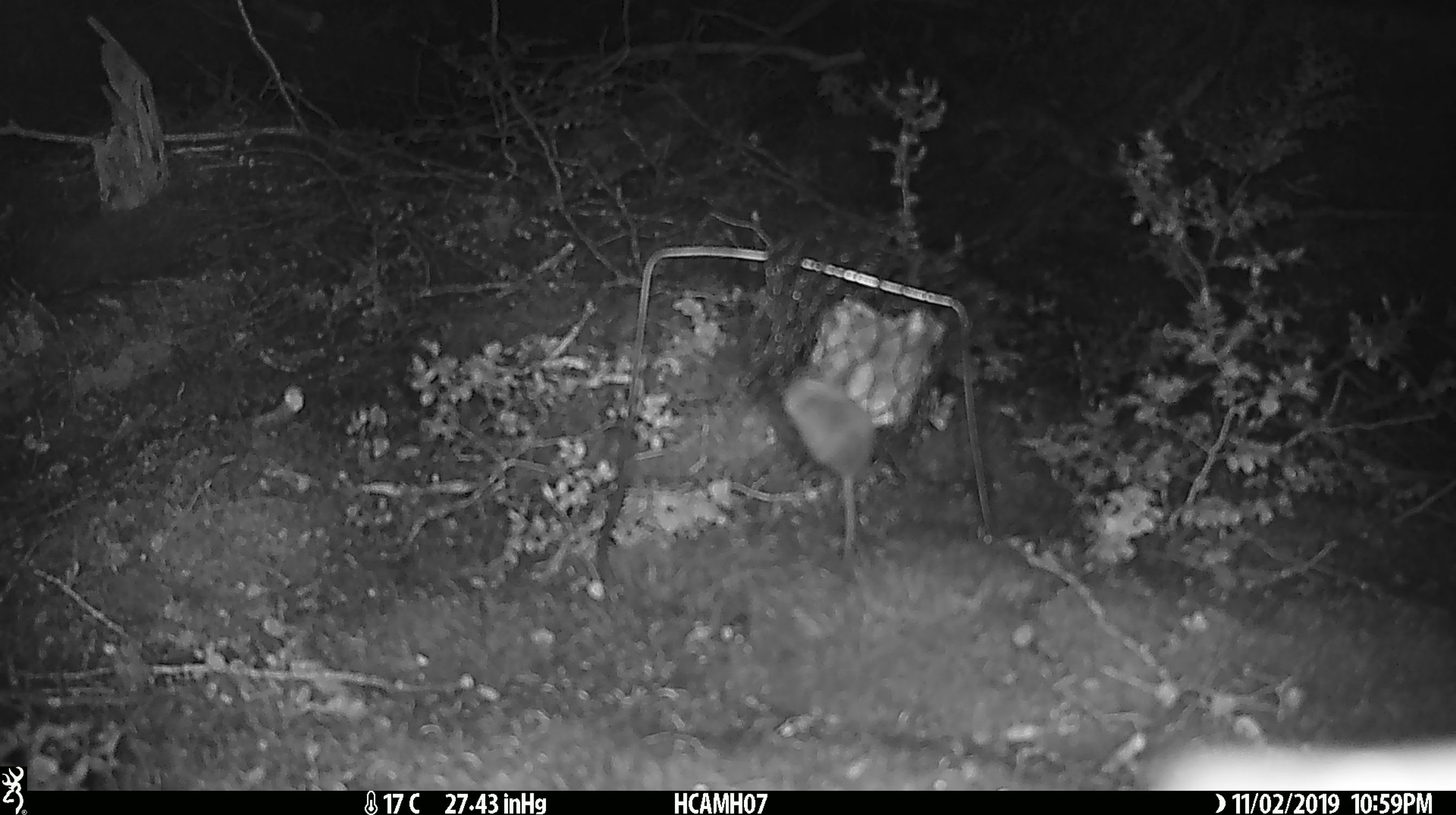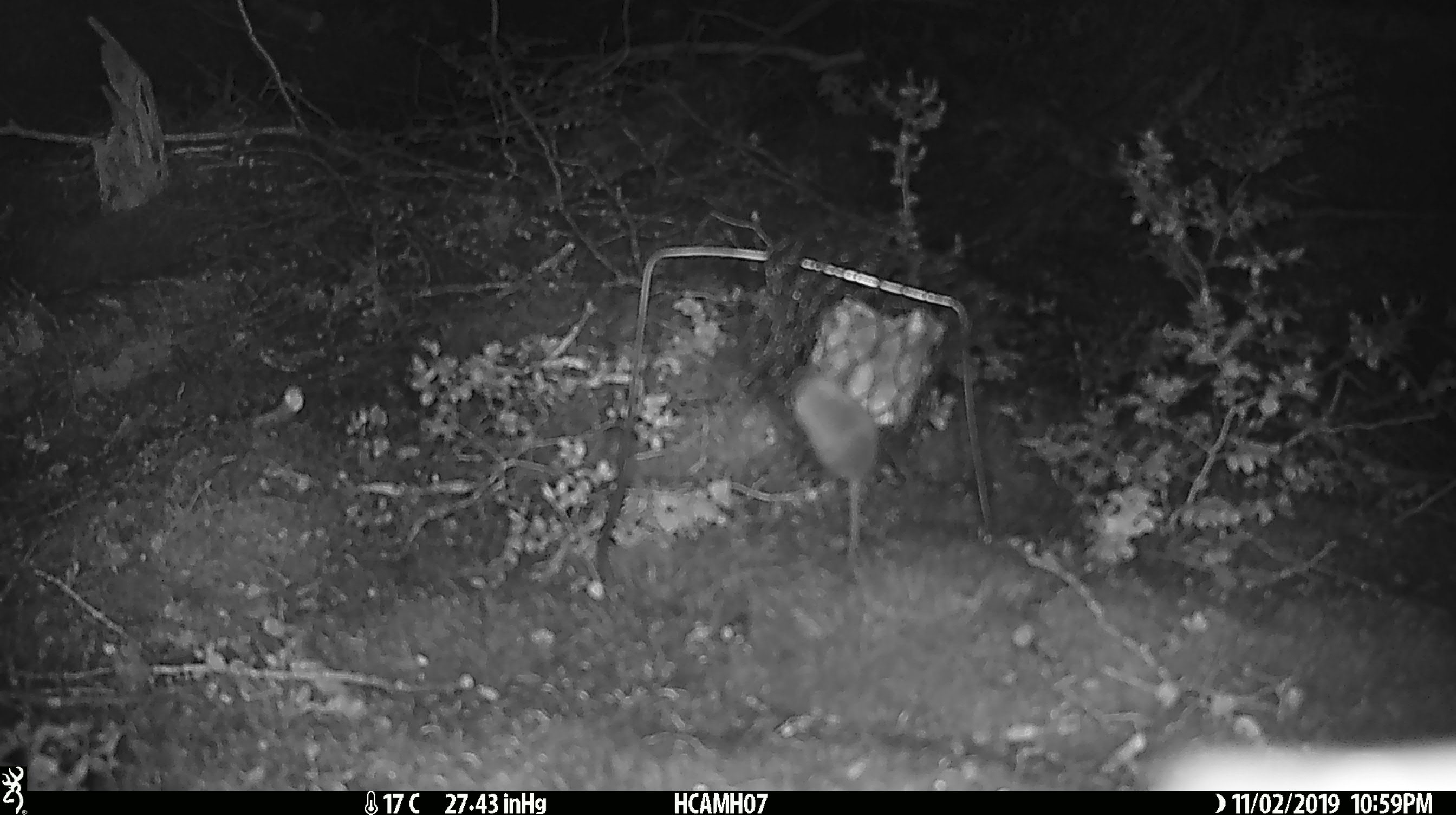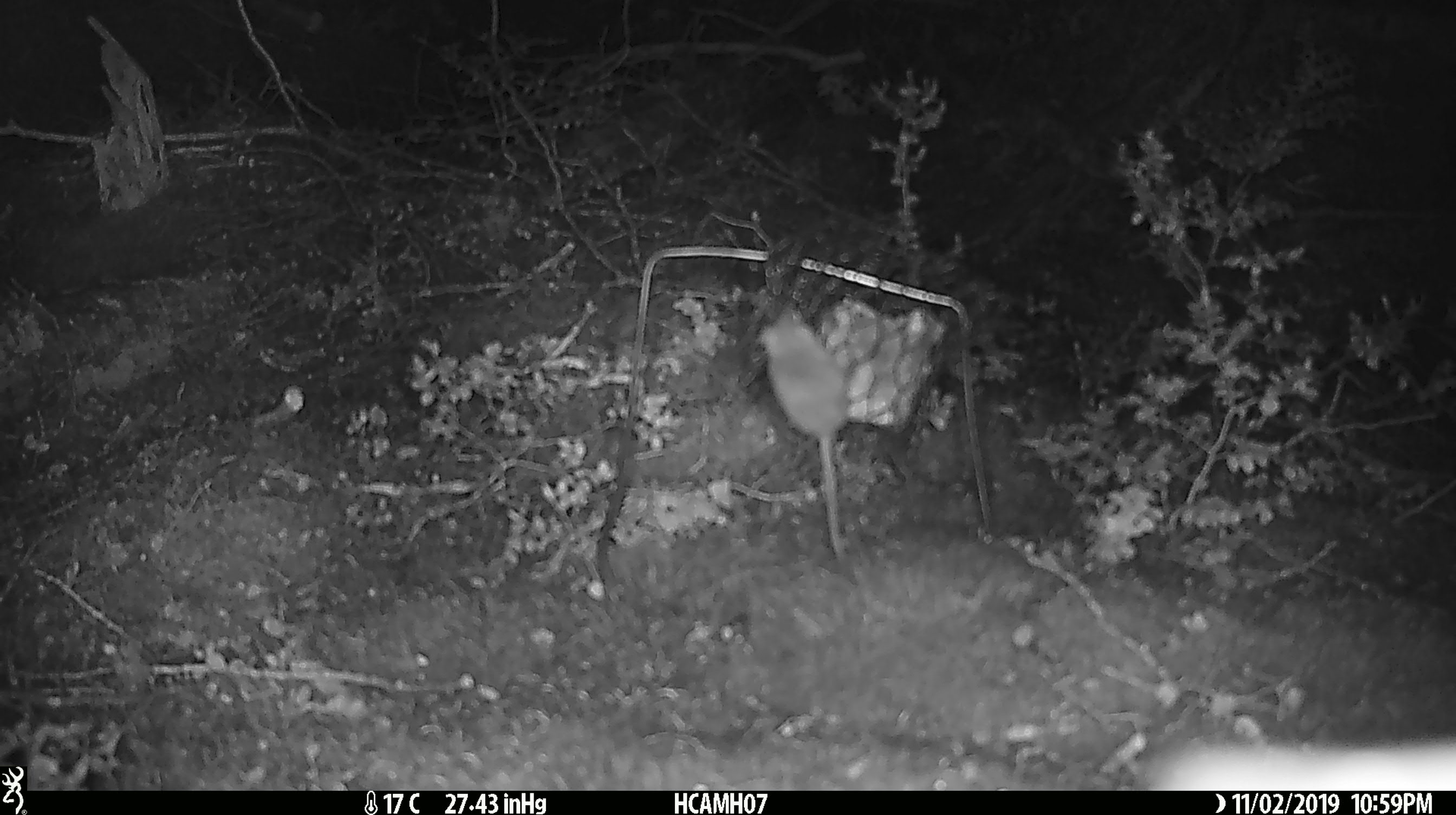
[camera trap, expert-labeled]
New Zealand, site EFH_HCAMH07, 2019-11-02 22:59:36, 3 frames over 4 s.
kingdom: Animalia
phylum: Chordata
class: Mammalia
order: Rodentia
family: Muridae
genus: Mus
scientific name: Mus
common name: mouse